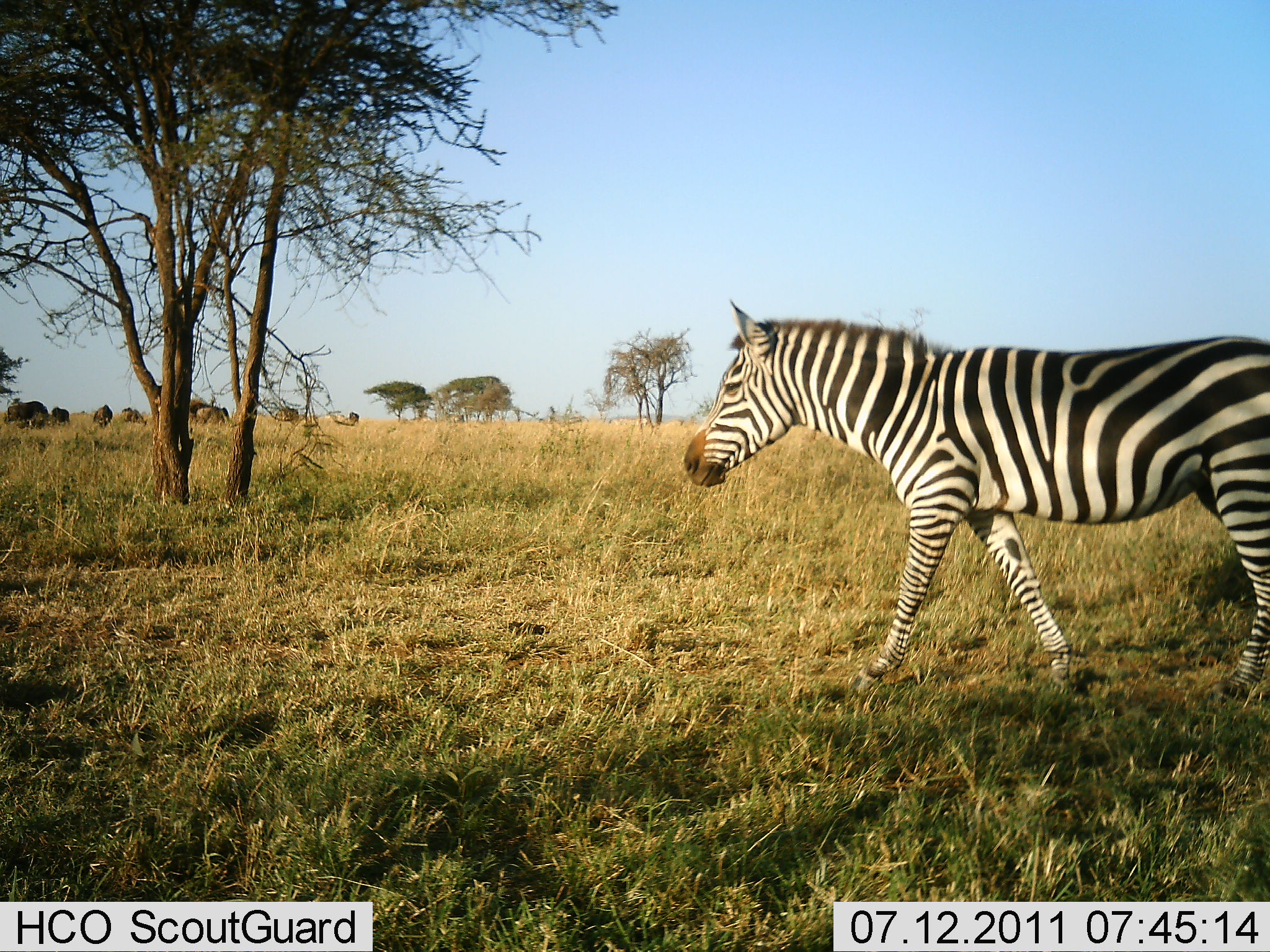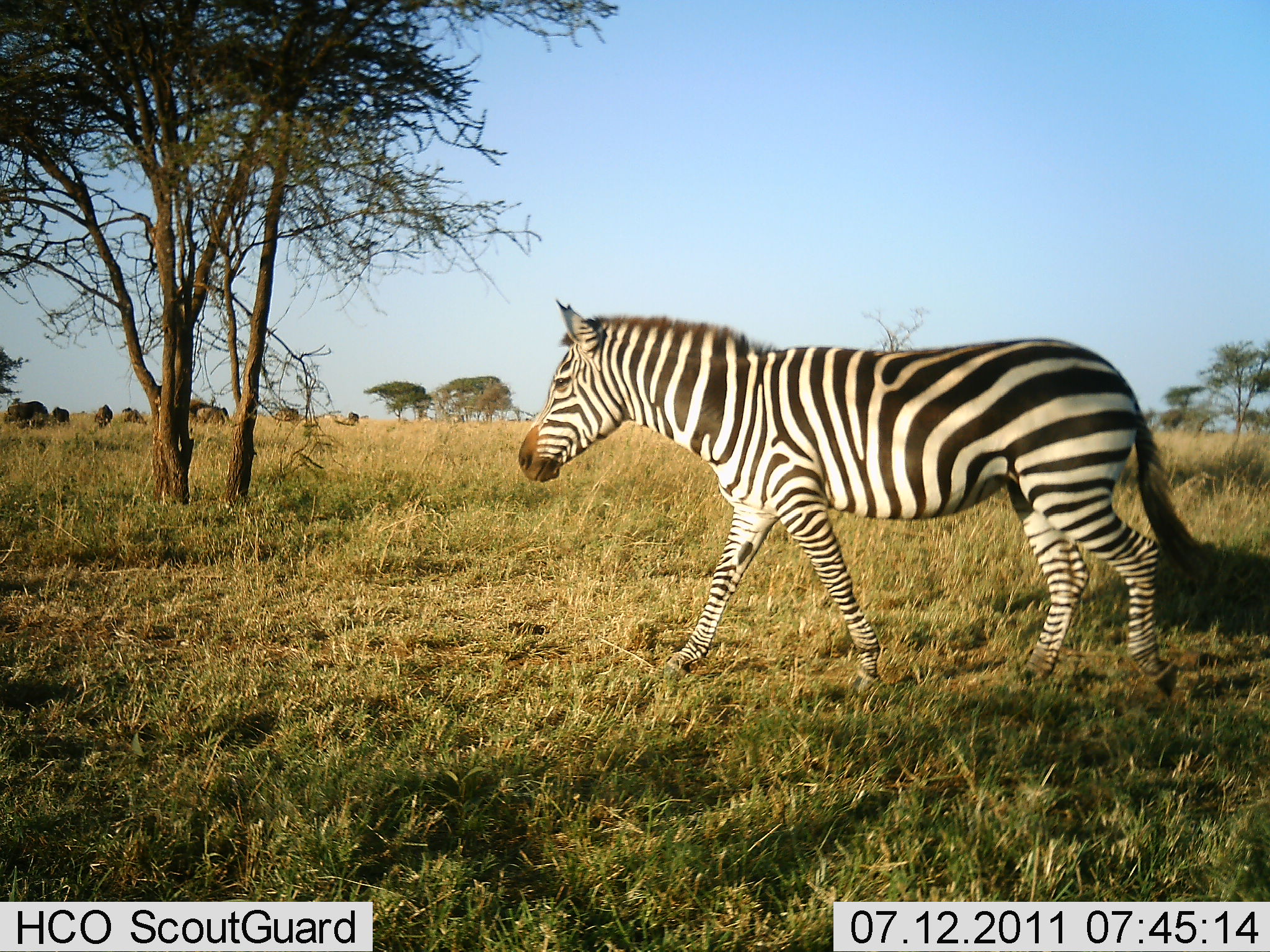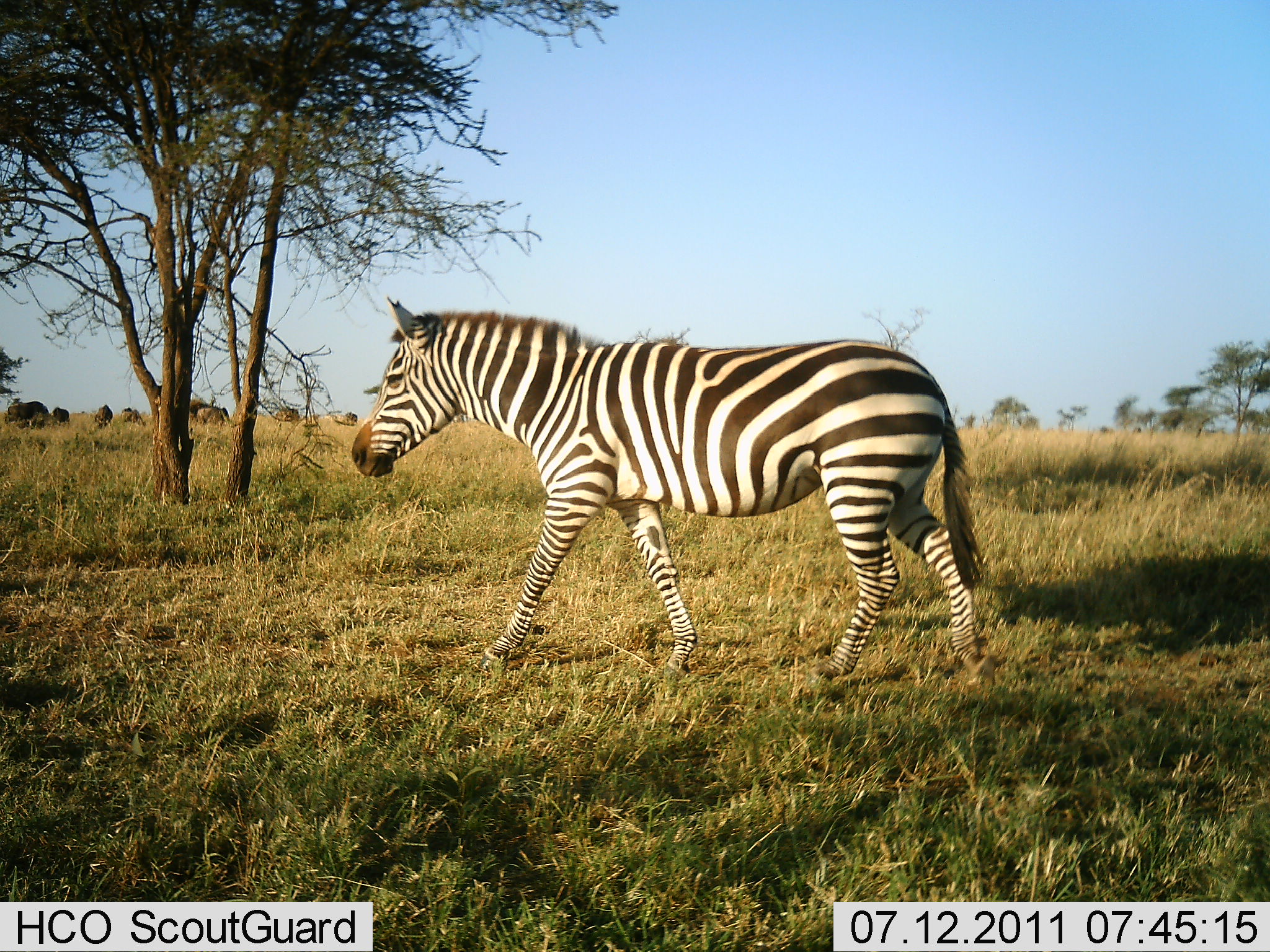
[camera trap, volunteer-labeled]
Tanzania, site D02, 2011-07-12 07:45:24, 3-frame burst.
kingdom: Animalia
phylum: Chordata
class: Mammalia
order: Perissodactyla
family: Equidae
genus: Equus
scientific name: Equus quagga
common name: plains zebra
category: zebra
Zebra (plains zebra) (Equus quagga), count 1. Behavior (volunteer vote fractions): standing 0%, resting 0%, moving 100%, interacting 0%. Young present (vote fraction): 0%. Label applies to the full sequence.